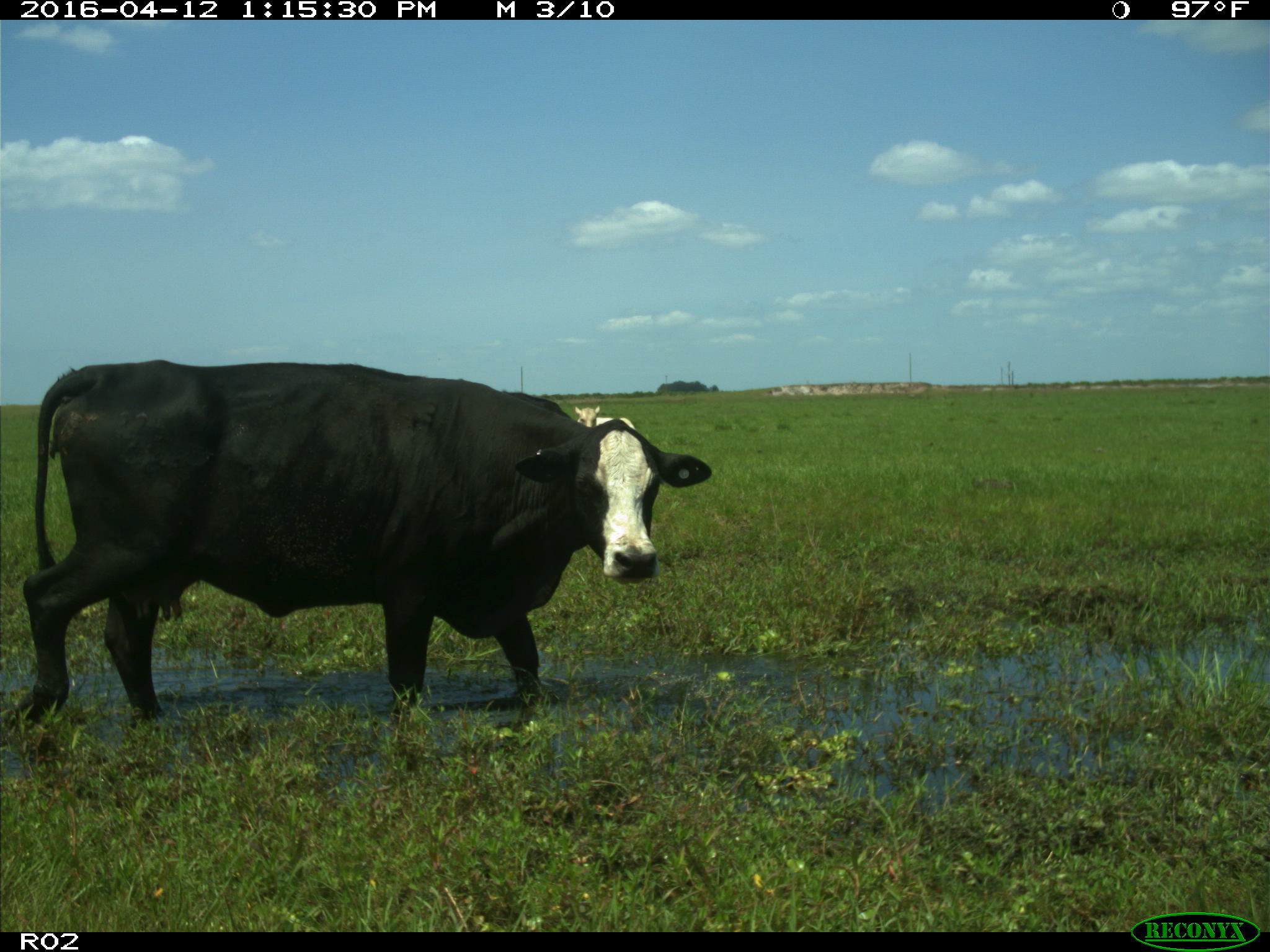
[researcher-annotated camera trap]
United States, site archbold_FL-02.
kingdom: Animalia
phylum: Chordata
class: Mammalia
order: Artiodactyla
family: Bovidae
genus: Bos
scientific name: Bos taurus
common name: domestic cow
Bos taurus (domestic cow).